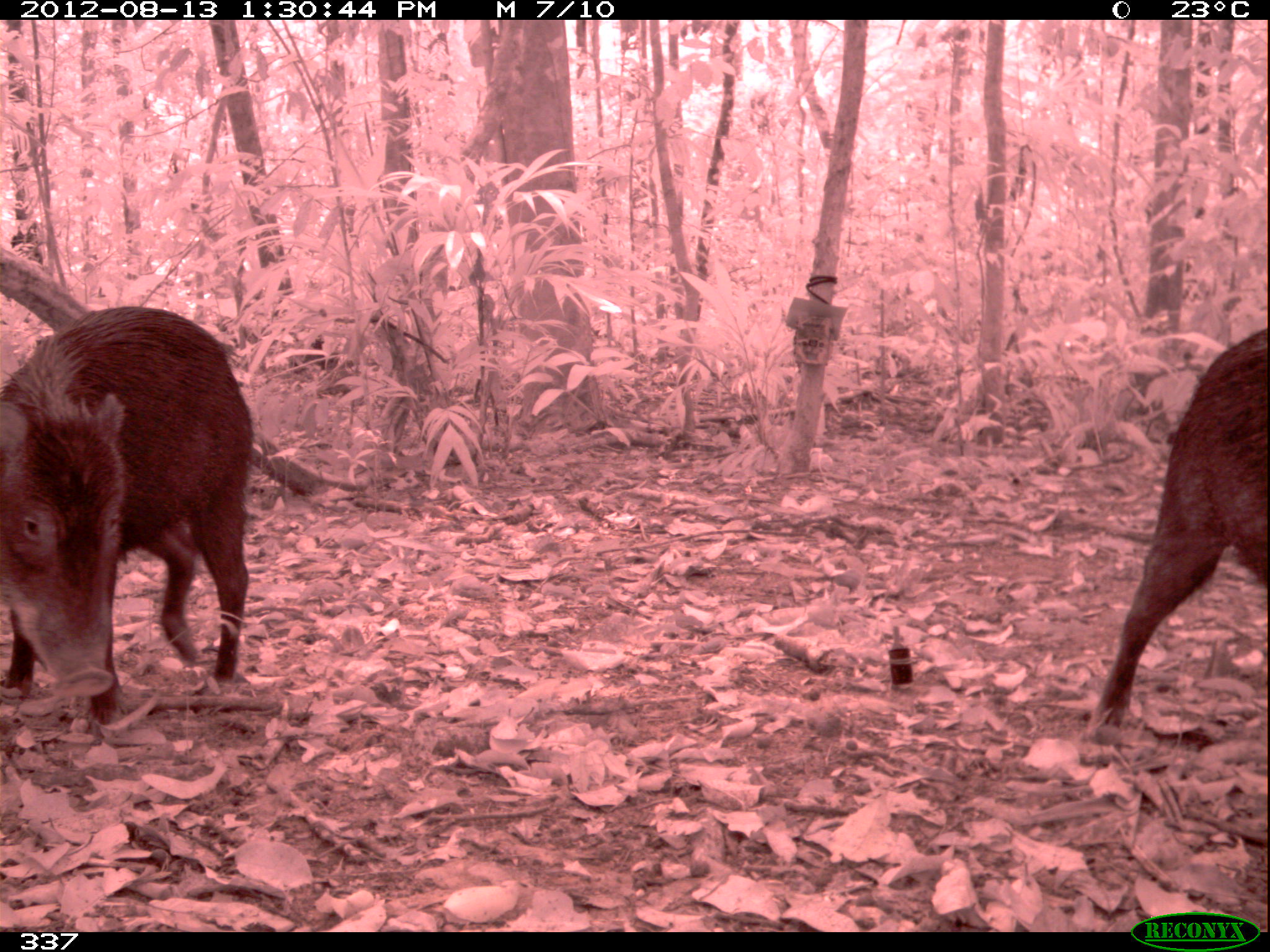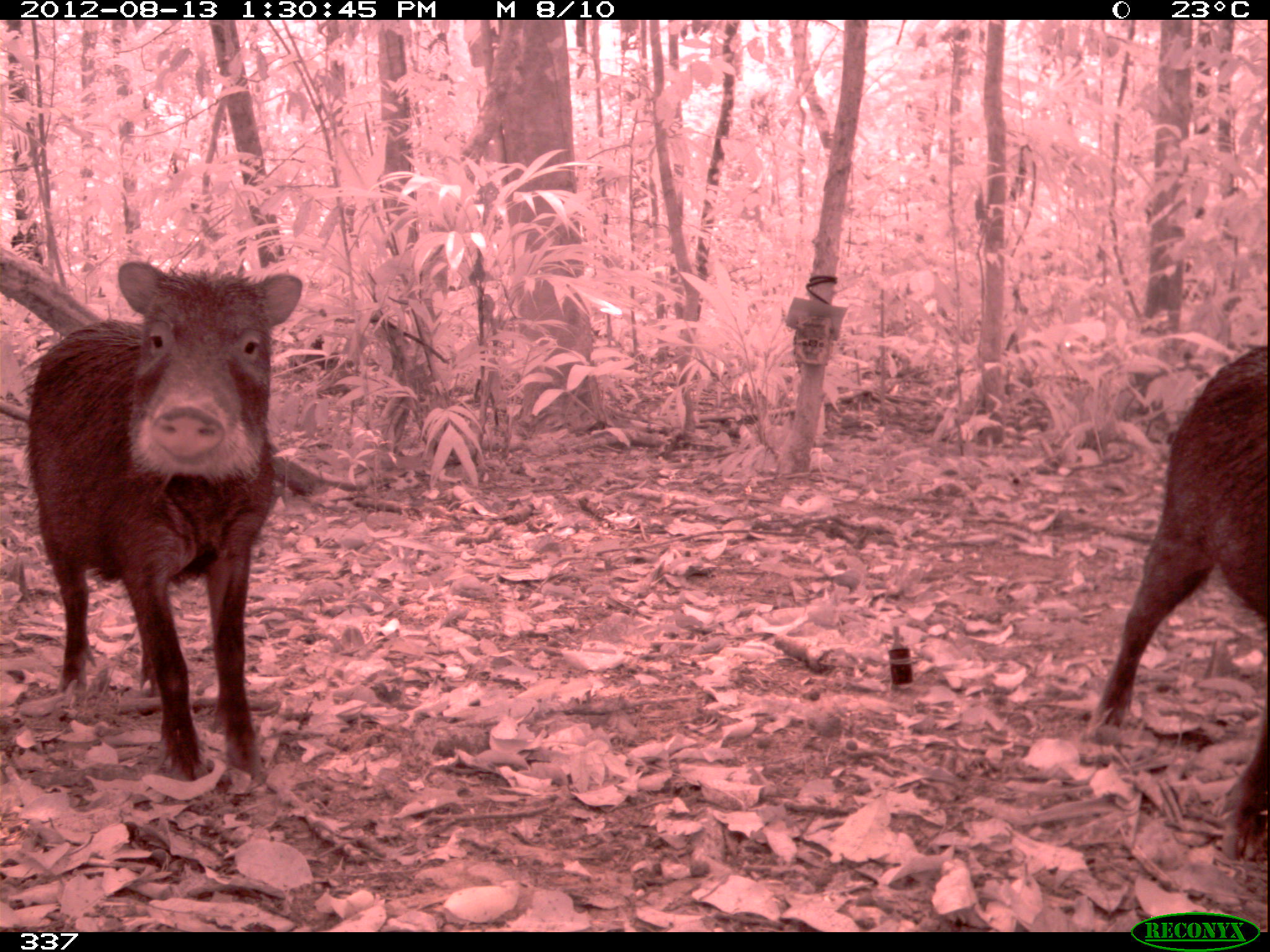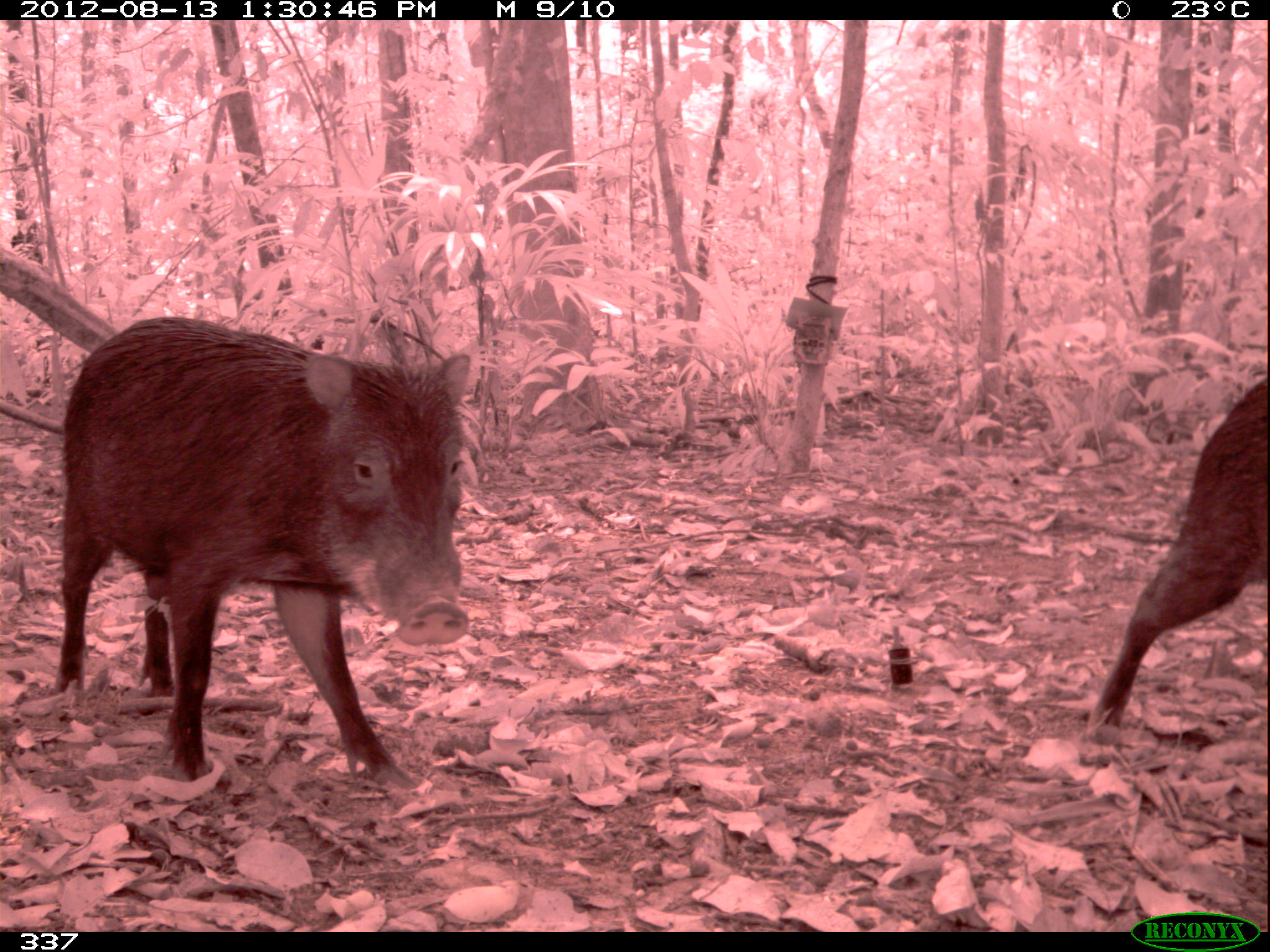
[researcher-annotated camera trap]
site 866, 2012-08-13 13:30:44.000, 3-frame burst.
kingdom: Animalia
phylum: Chordata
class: Mammalia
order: Artiodactyla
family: Tayassuidae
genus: Tayassu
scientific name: Tayassu pecari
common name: white-lipped peccary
Tayassu pecari (white-lipped peccary).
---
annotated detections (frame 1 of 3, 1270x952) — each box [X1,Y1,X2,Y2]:
tayassu pecari: [0,303,254,744]; [1084,324,1270,742]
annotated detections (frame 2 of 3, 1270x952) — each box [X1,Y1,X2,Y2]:
tayassu pecari: [23,259,302,783]; [1084,339,1270,862]